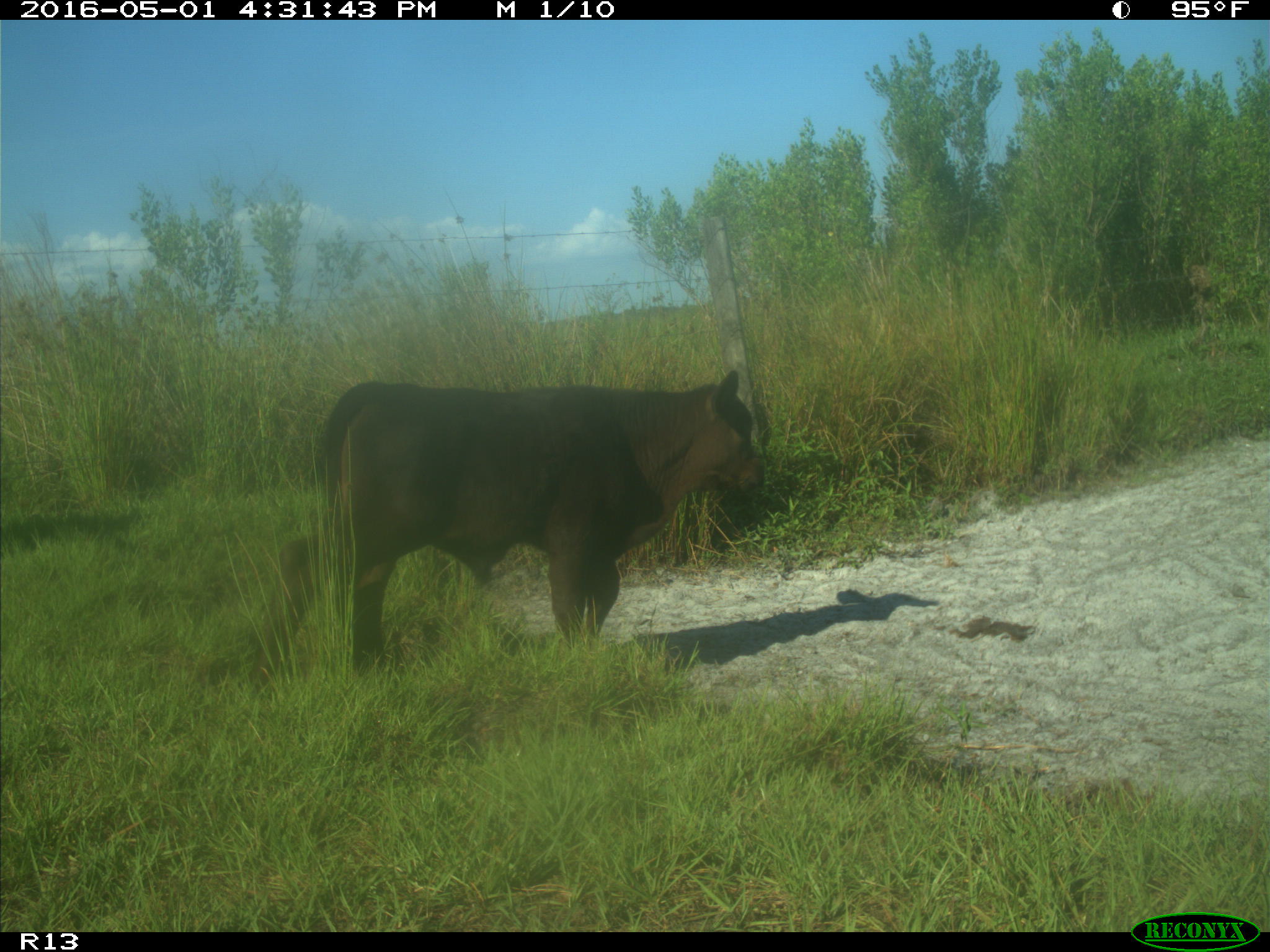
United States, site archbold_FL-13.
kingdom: Animalia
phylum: Chordata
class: Mammalia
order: Artiodactyla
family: Bovidae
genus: Bos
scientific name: Bos taurus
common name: domestic cow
Bos taurus (domestic cow).